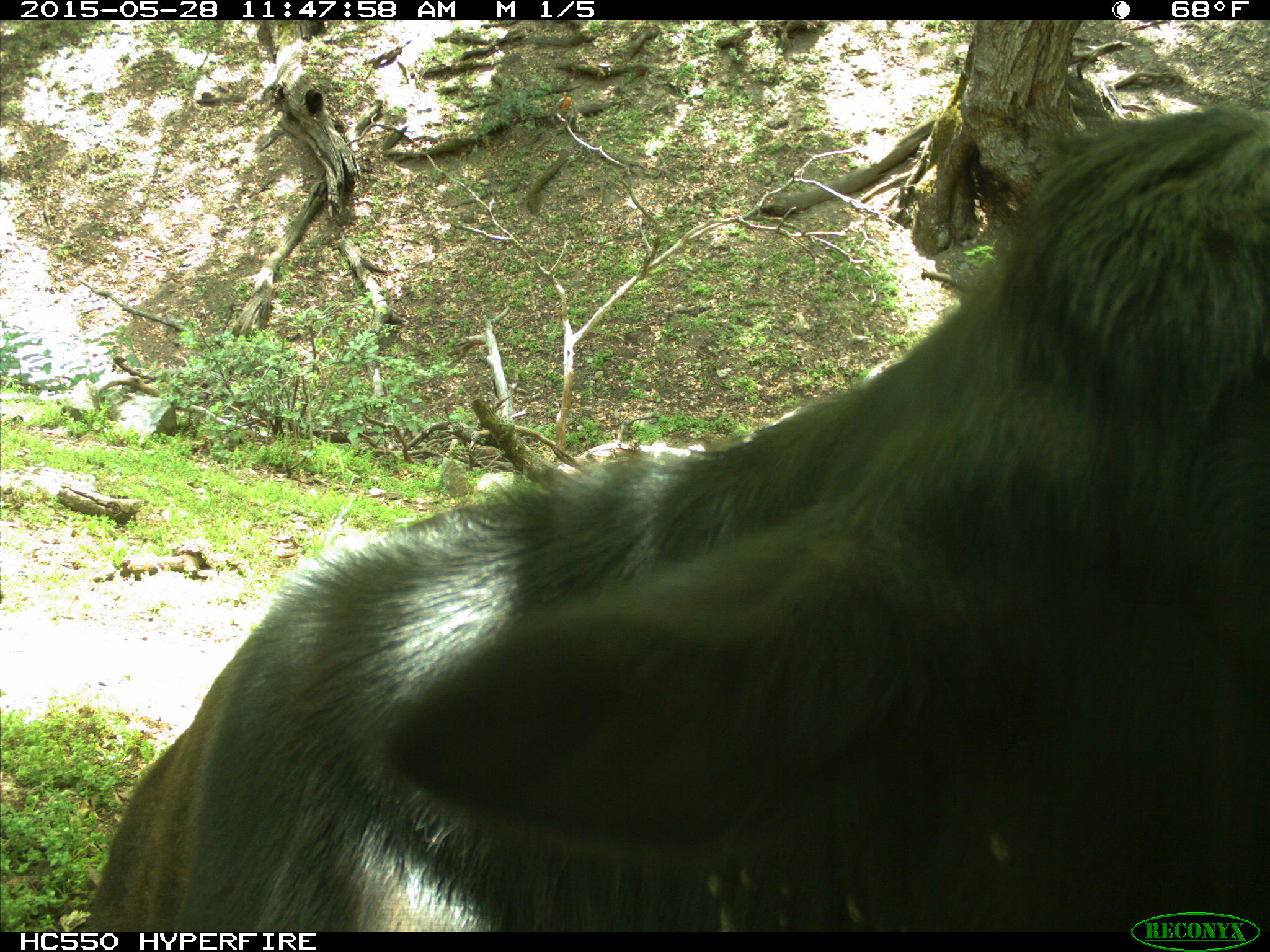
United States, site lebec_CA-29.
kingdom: Animalia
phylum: Chordata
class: Mammalia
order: Artiodactyla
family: Bovidae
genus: Bos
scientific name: Bos taurus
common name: domestic cow